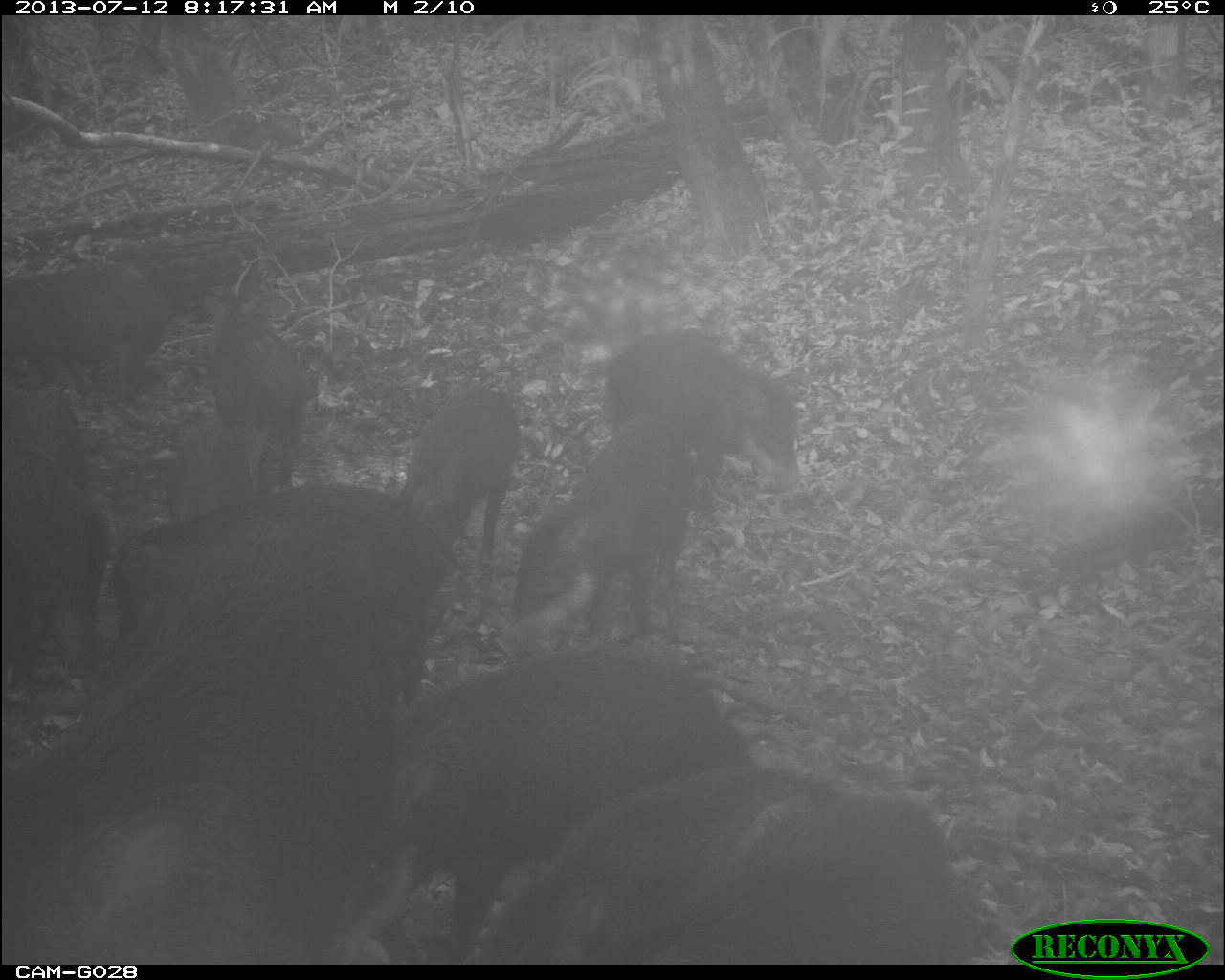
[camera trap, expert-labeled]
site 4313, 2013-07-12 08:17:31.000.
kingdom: Animalia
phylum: Chordata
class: Mammalia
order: Artiodactyla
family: Tayassuidae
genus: Tayassu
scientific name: Tayassu pecari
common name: white-lipped peccary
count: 25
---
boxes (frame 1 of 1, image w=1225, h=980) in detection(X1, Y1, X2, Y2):
tayassu pecari: detection(1, 506, 404, 961); detection(388, 634, 755, 965); detection(471, 758, 886, 965); detection(102, 480, 468, 710); detection(543, 784, 974, 965); detection(506, 410, 698, 642); detection(0, 428, 117, 729); detection(606, 325, 805, 495); detection(0, 257, 180, 402); detection(397, 377, 524, 561); detection(202, 286, 313, 490); detection(0, 353, 94, 498); detection(164, 411, 257, 523)